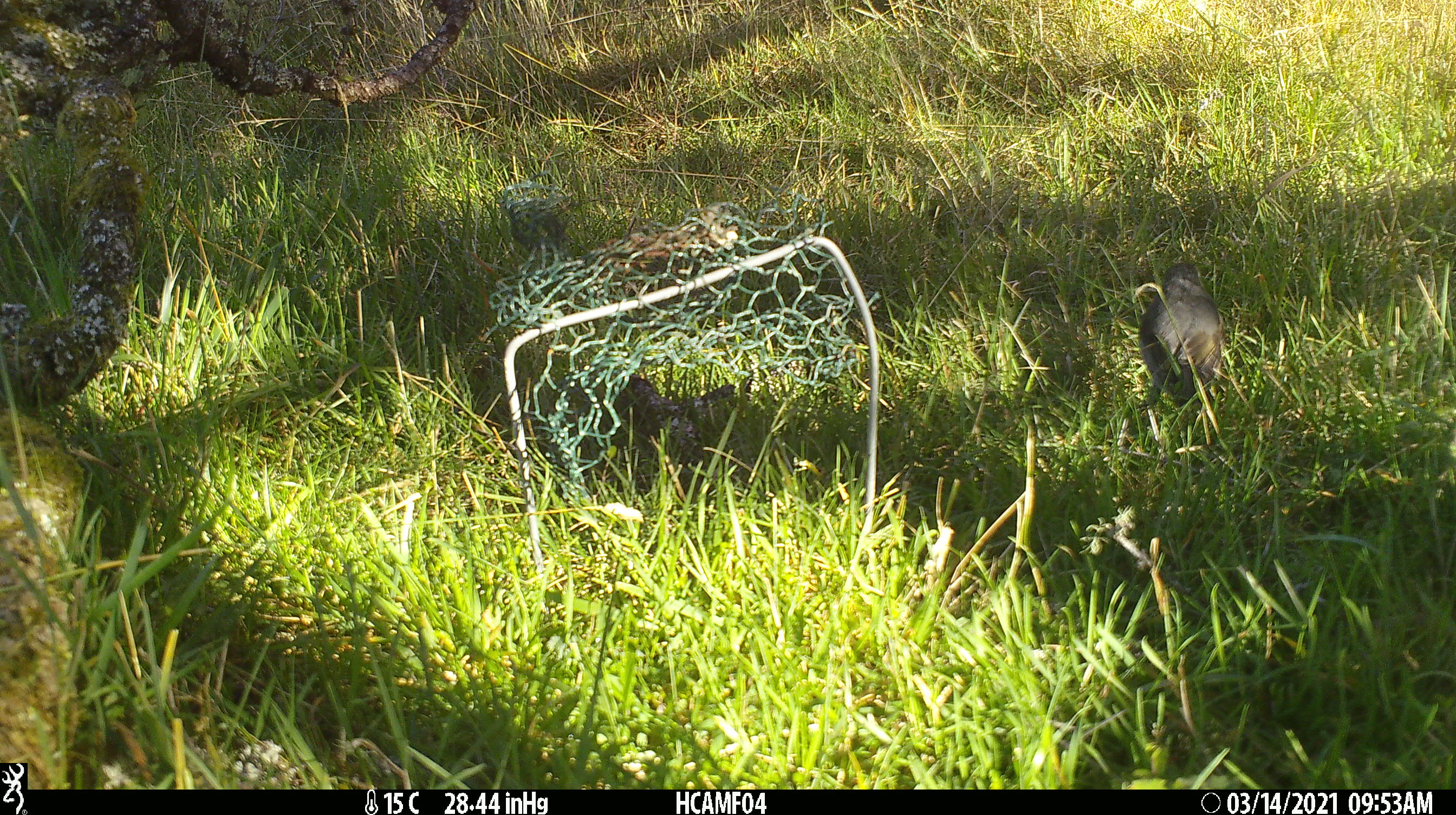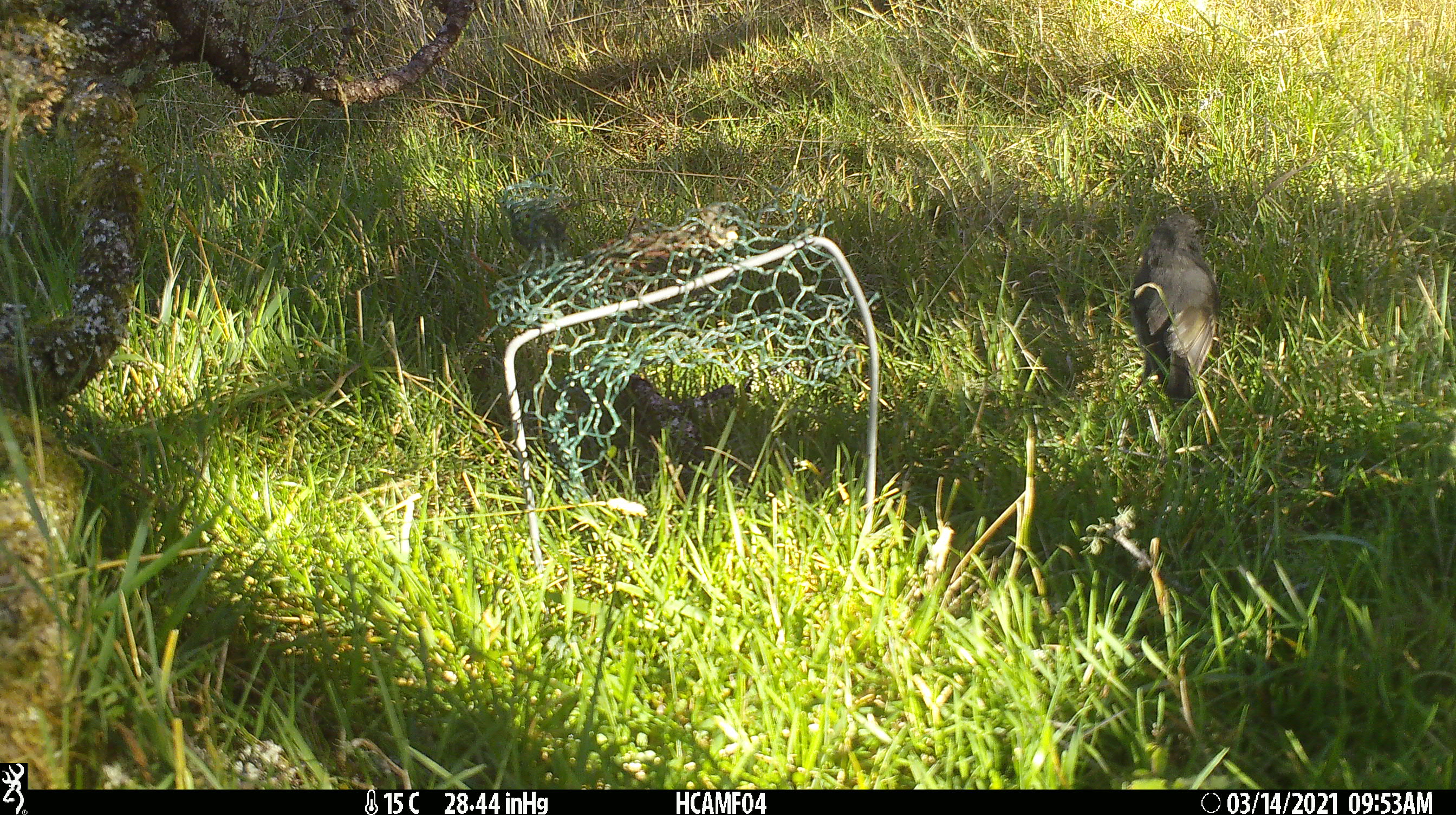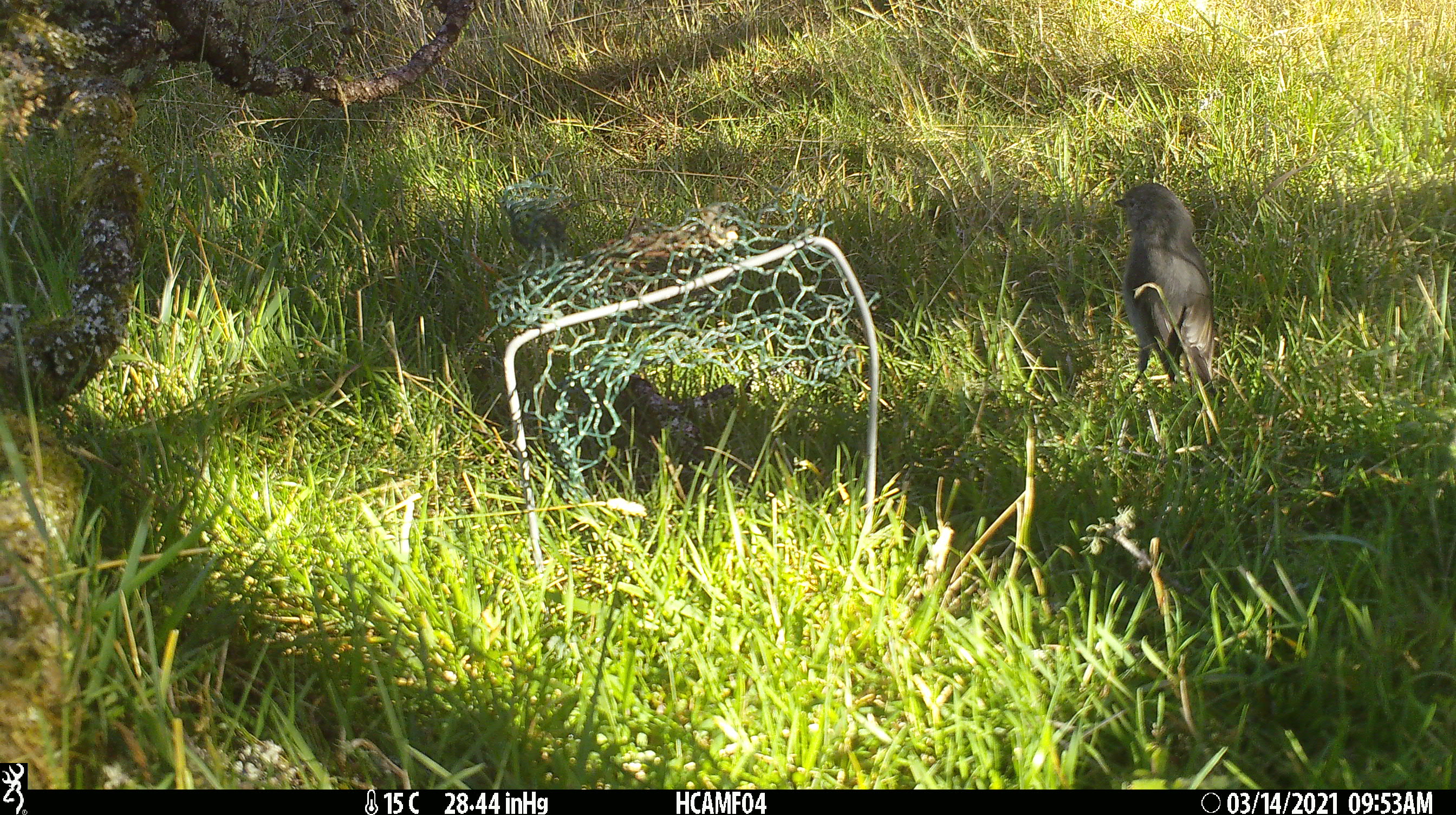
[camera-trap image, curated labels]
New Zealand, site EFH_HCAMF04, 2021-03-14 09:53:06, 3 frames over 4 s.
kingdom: Animalia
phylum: Chordata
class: Aves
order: Passeriformes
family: Petroicidae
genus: Petroica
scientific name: Petroica australis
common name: new zealand robin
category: robin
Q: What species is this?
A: Robin (new zealand robin) (Petroica australis).